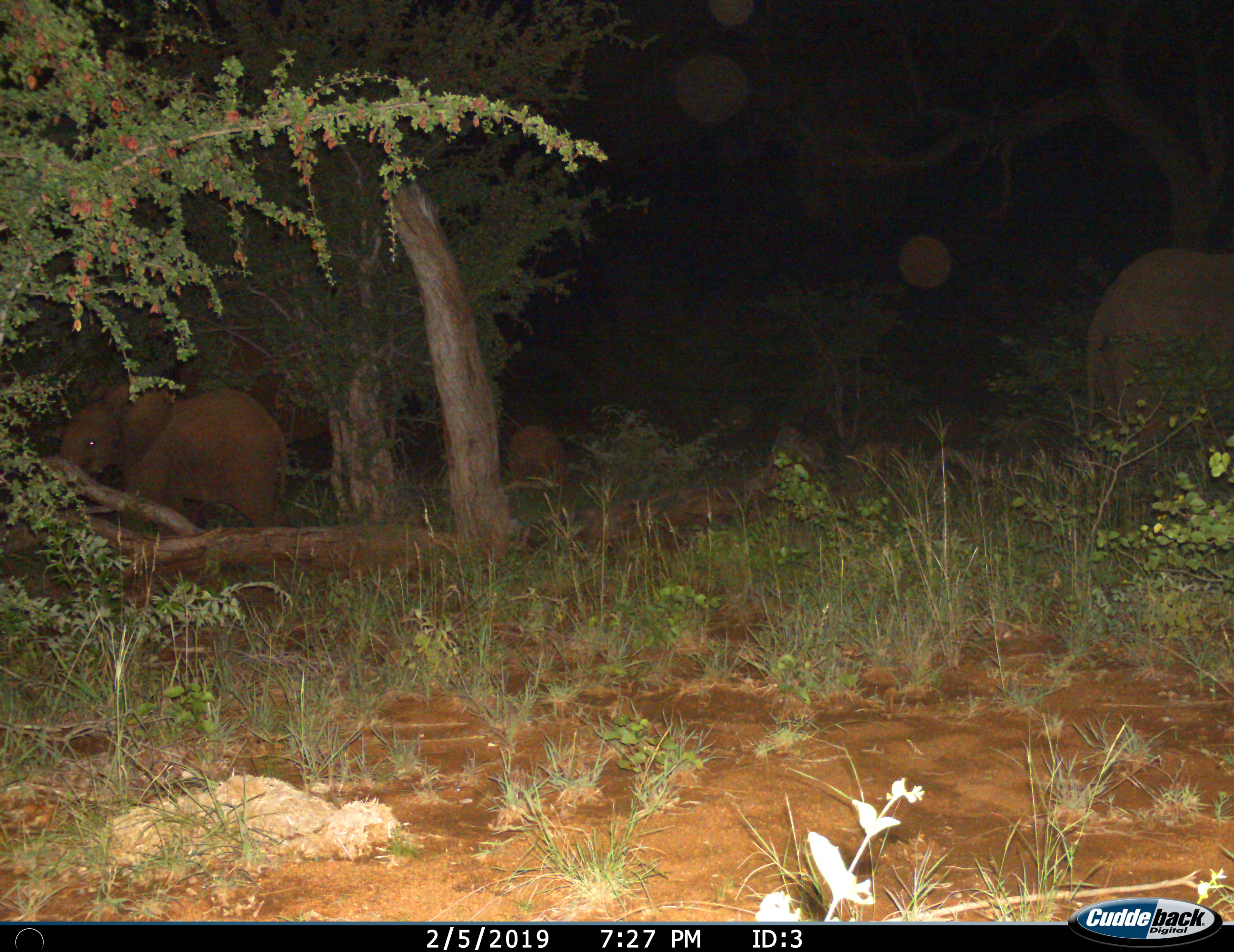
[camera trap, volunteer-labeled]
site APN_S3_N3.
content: unidentified animal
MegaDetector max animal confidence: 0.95